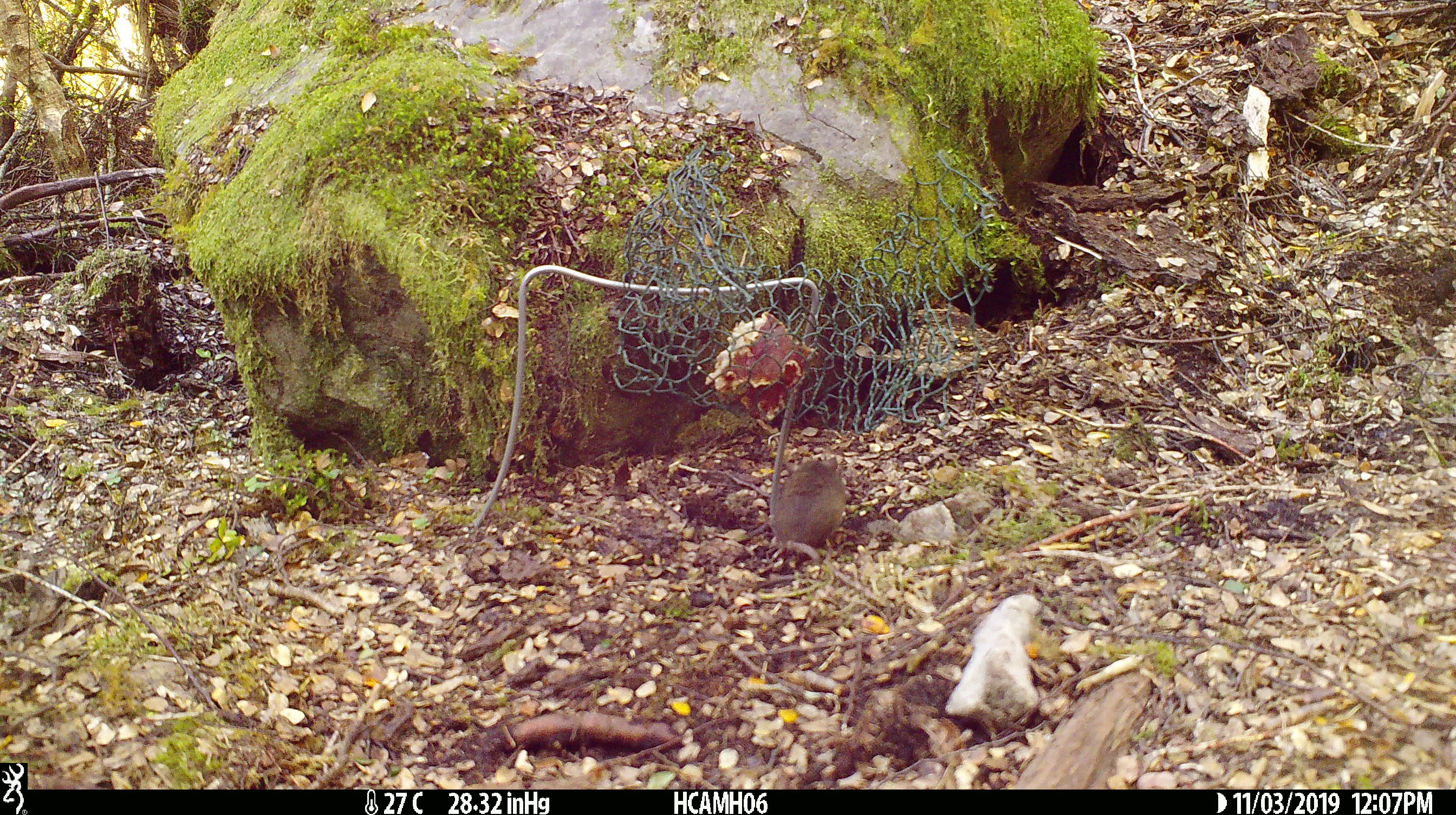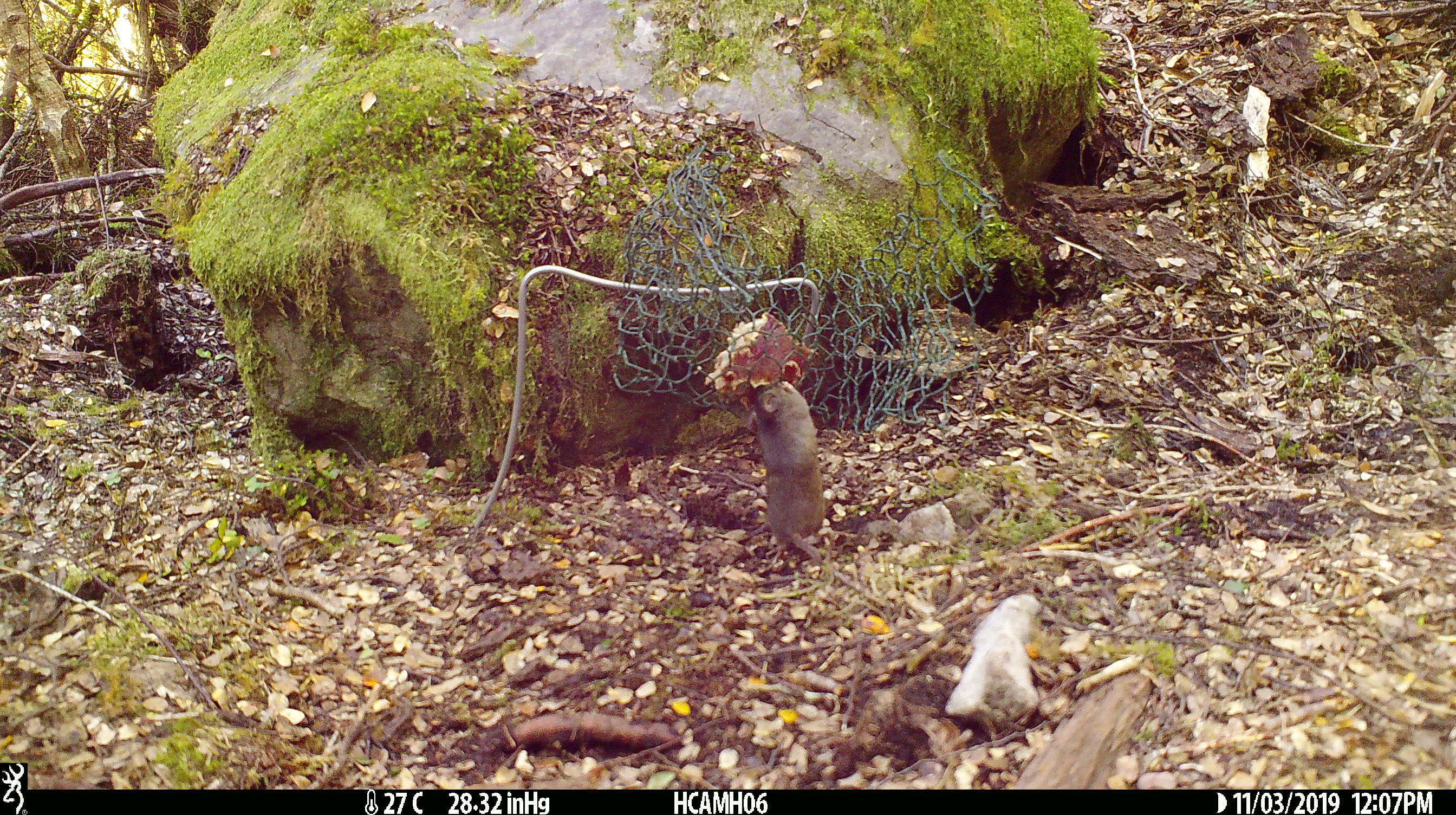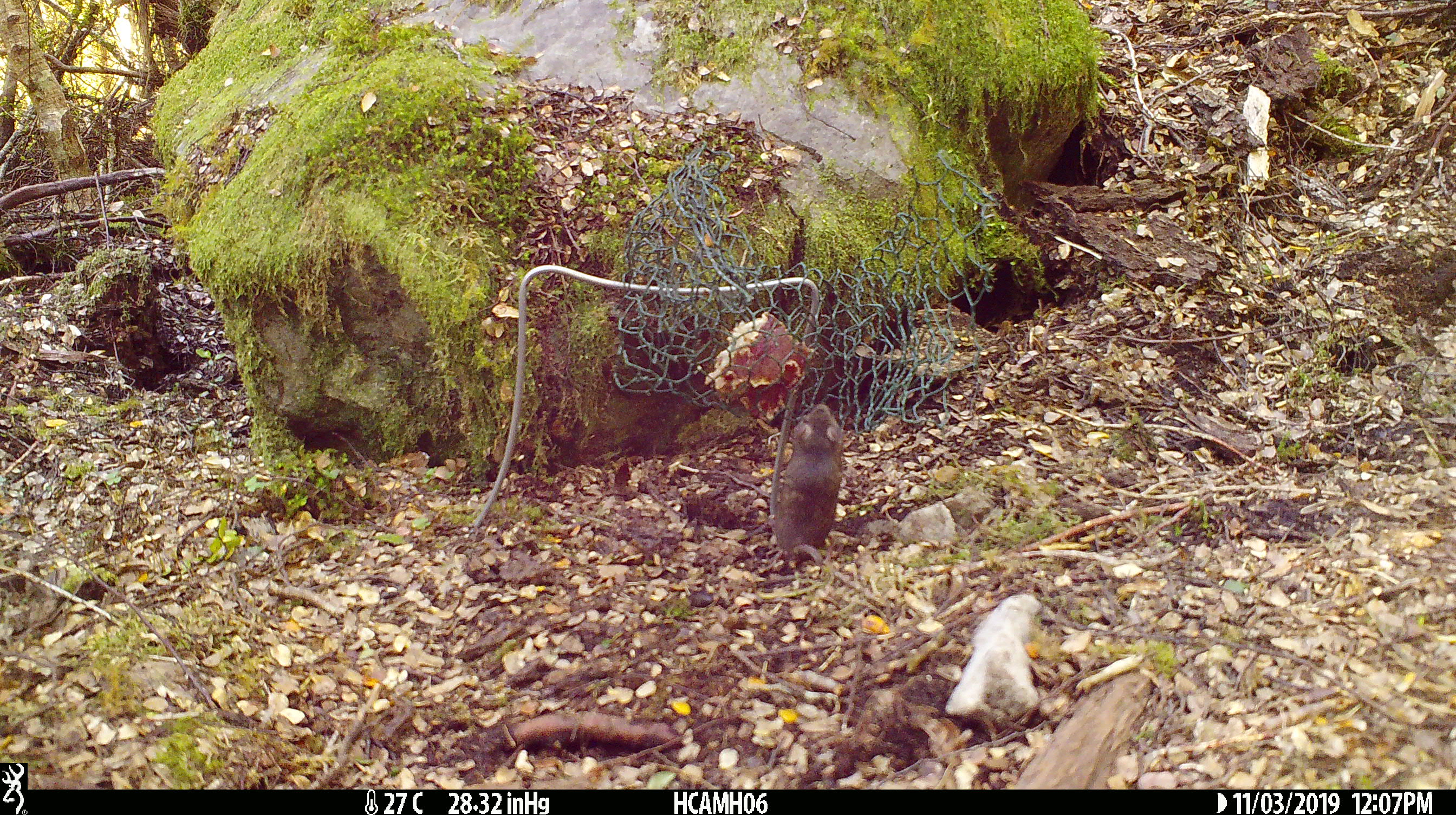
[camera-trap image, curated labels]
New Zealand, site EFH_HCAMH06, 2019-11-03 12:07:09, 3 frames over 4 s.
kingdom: Animalia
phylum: Chordata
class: Mammalia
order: Rodentia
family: Muridae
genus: Mus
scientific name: Mus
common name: mouse